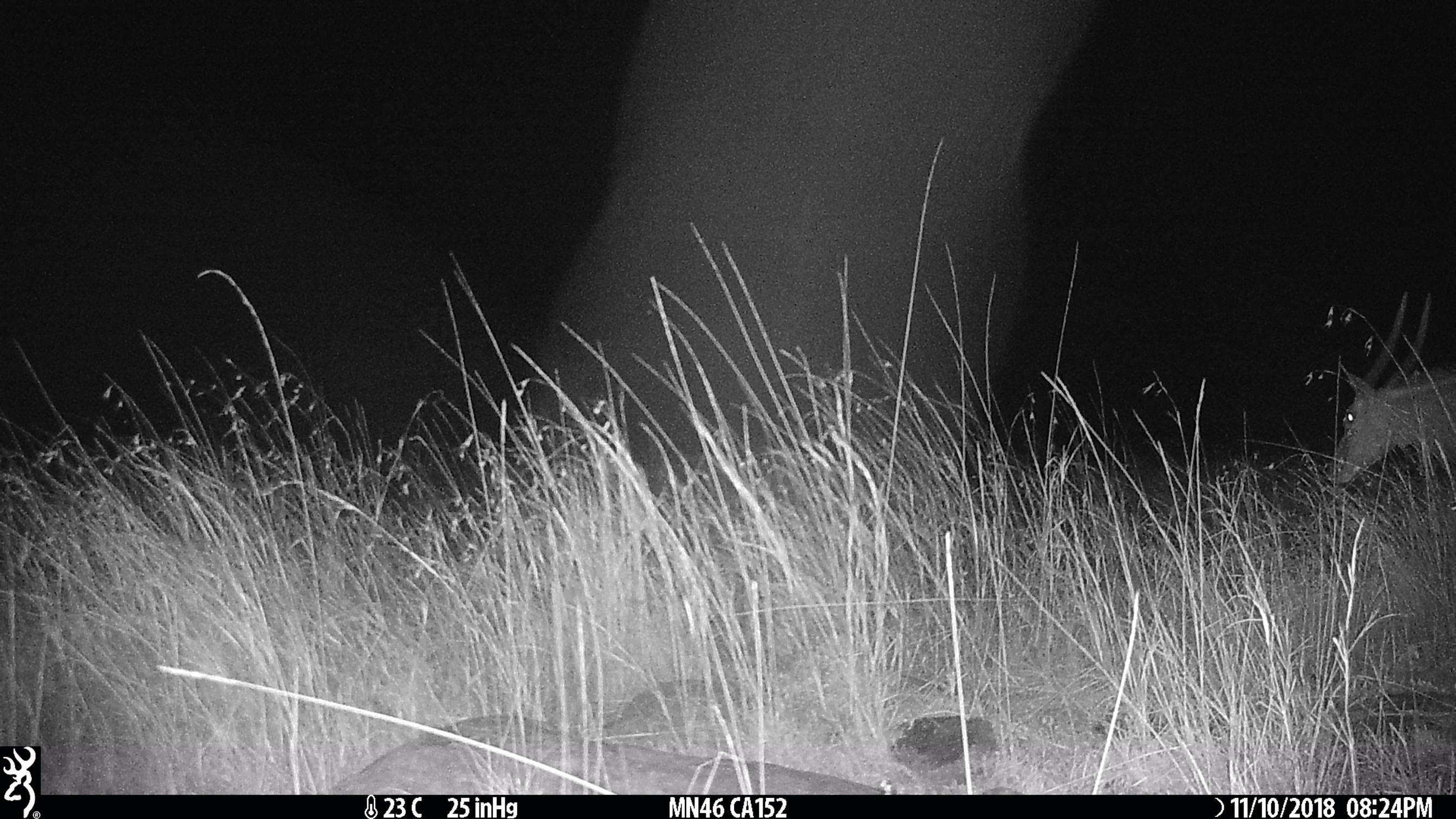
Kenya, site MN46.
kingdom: Animalia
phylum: Chordata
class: Mammalia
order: Artiodactyla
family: Bovidae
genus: Tragelaphus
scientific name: Tragelaphus oryx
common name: eland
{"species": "eland (Tragelaphus oryx)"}